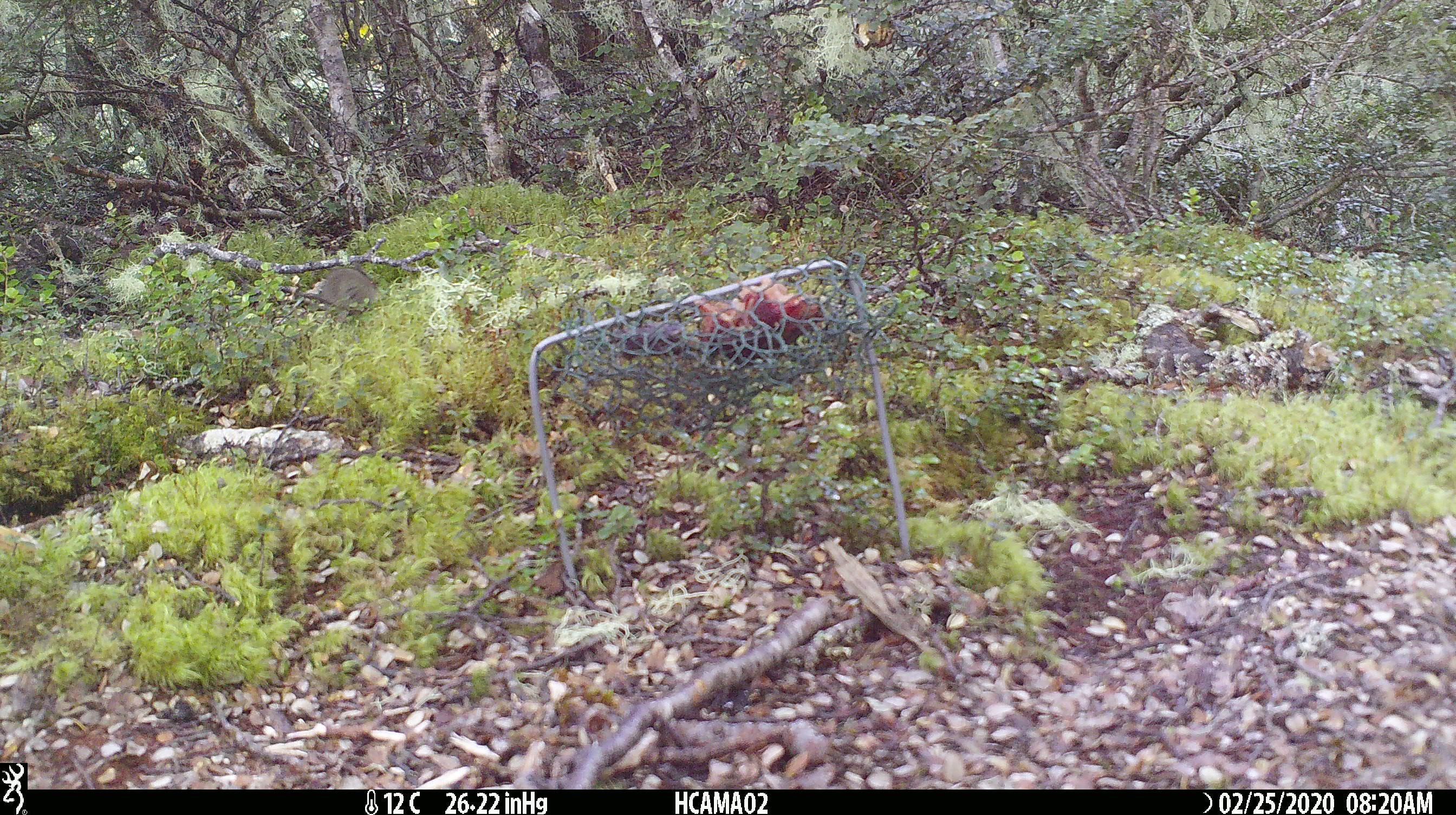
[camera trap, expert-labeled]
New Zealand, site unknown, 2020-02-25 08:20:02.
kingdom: Animalia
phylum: Chordata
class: Mammalia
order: Rodentia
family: Muridae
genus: Mus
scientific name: Mus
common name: mouse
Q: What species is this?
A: Mouse (Mus).